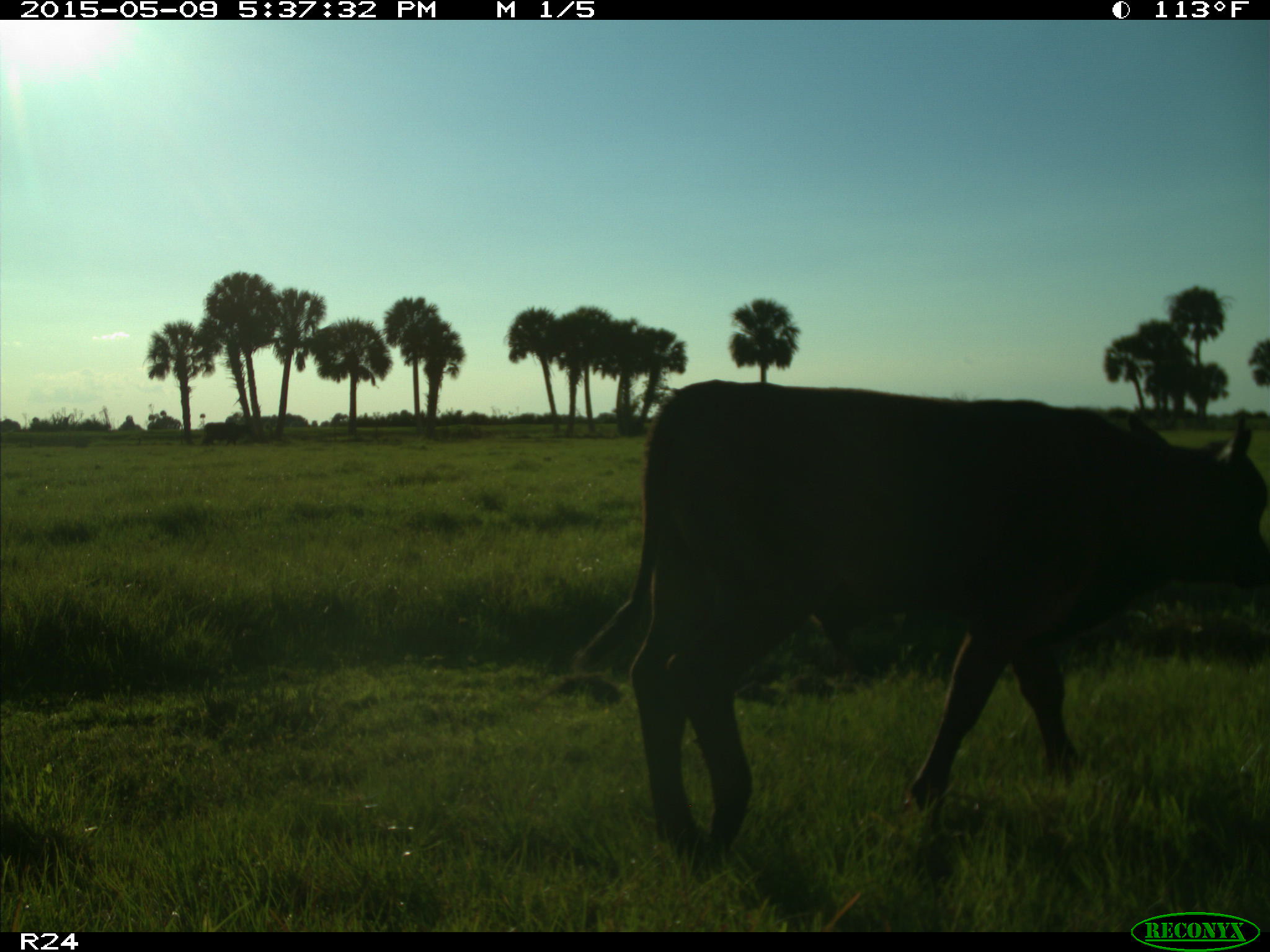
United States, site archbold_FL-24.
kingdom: Animalia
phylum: Chordata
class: Mammalia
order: Artiodactyla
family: Bovidae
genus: Bos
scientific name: Bos taurus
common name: domestic cow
Bos taurus (domestic cow).